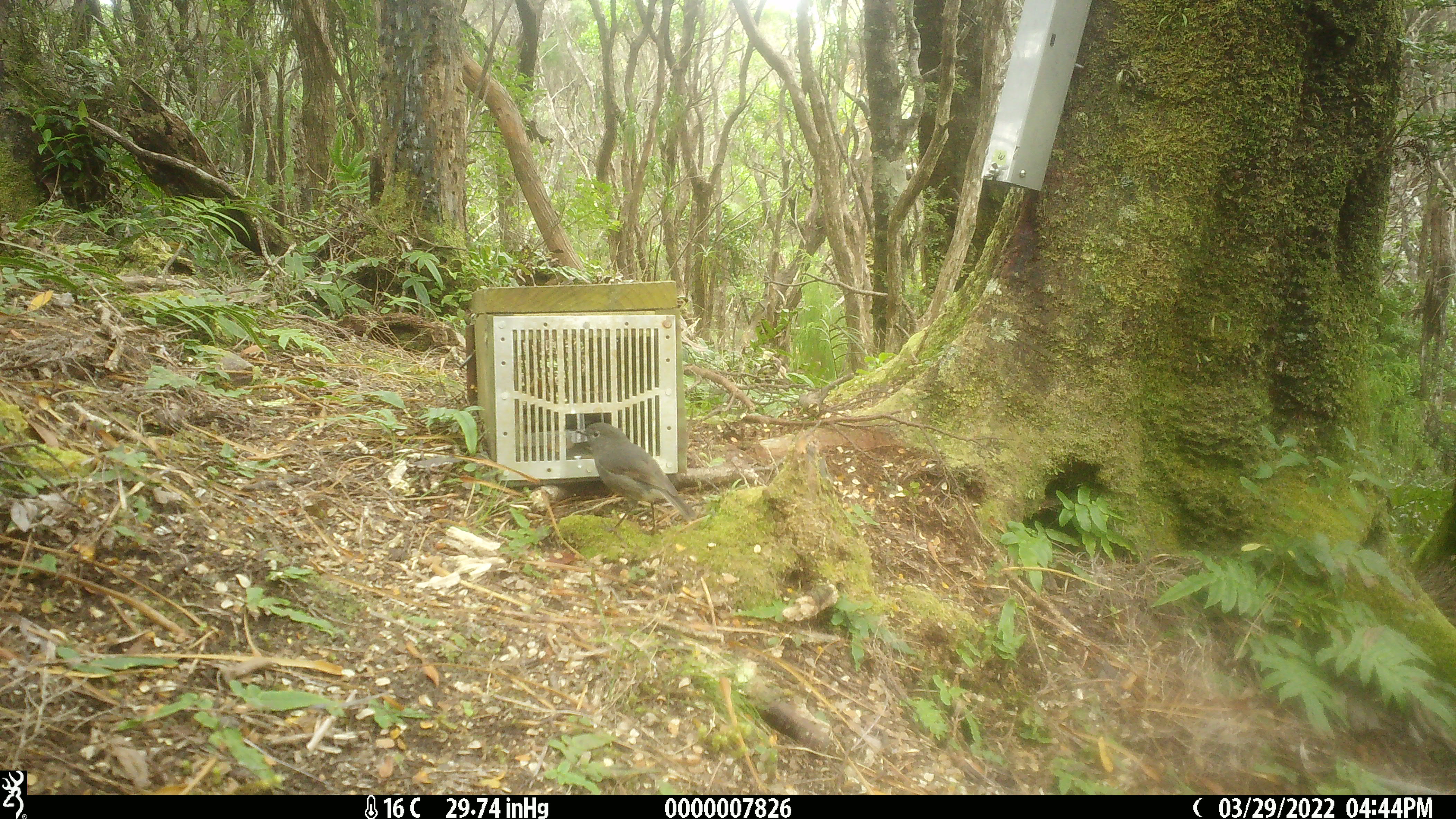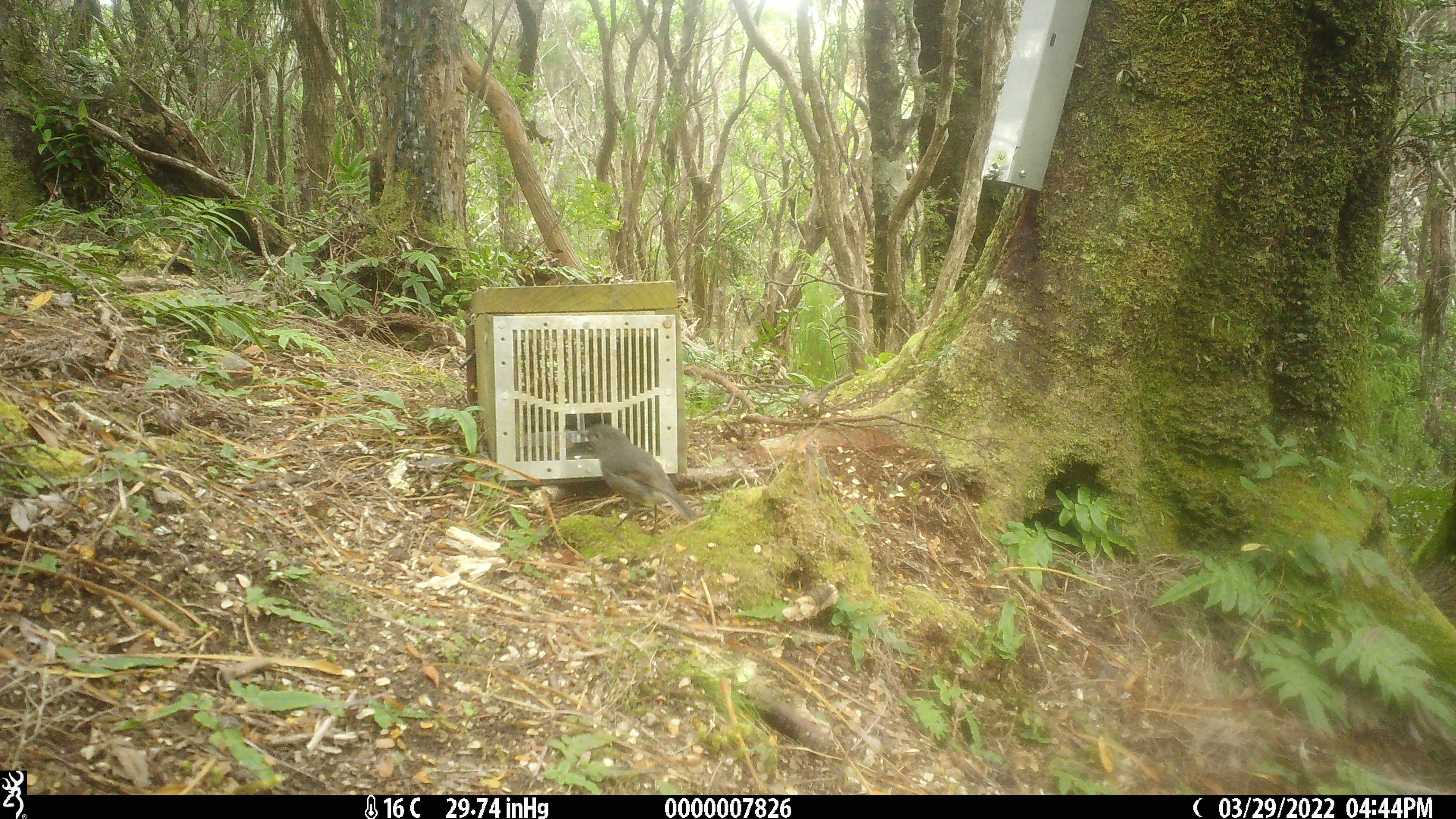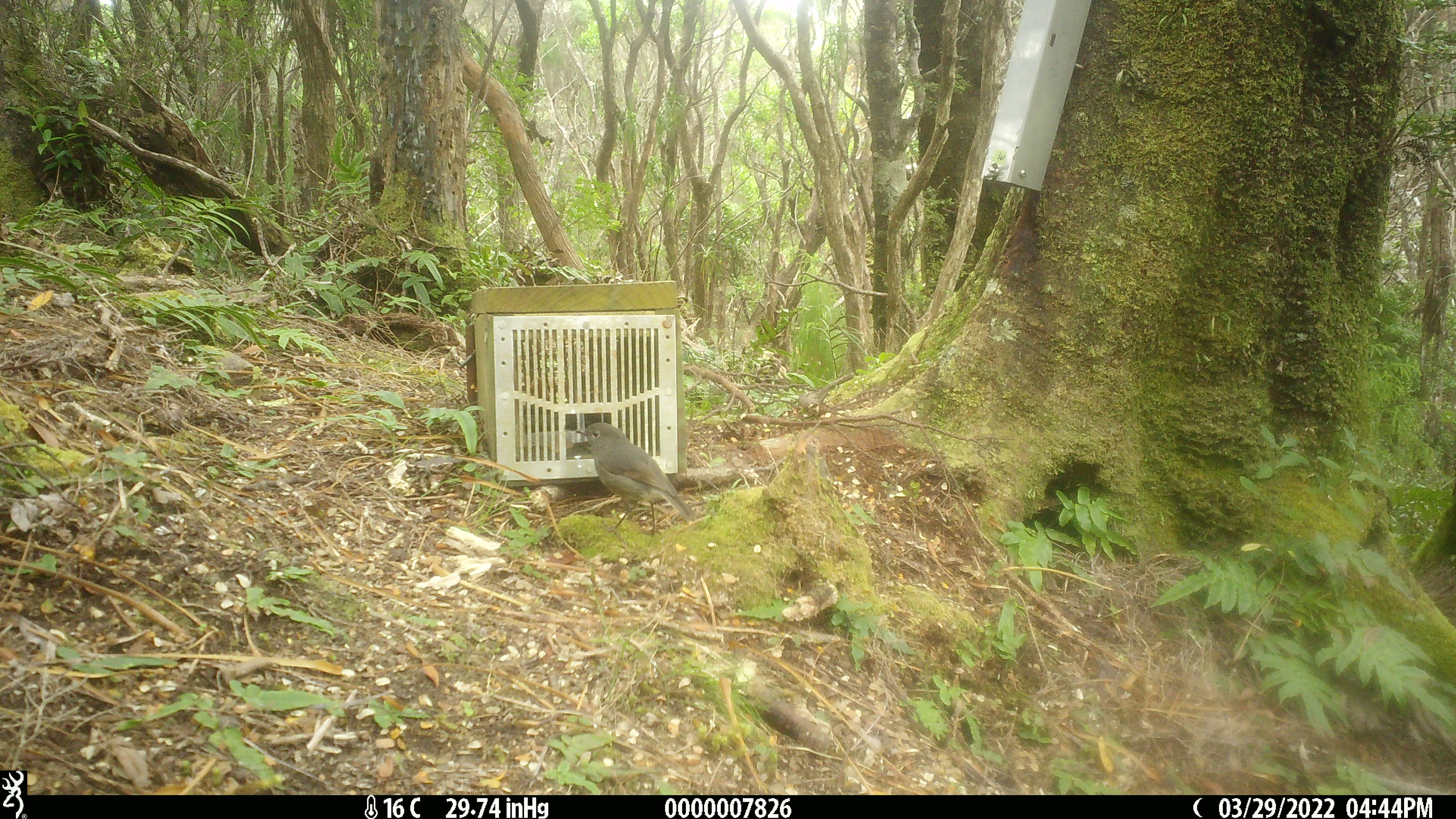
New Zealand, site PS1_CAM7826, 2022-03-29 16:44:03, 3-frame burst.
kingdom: Animalia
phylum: Chordata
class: Aves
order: Passeriformes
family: Petroicidae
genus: Petroica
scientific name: Petroica australis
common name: new zealand robin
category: robin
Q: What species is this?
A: Robin (new zealand robin) (Petroica australis).